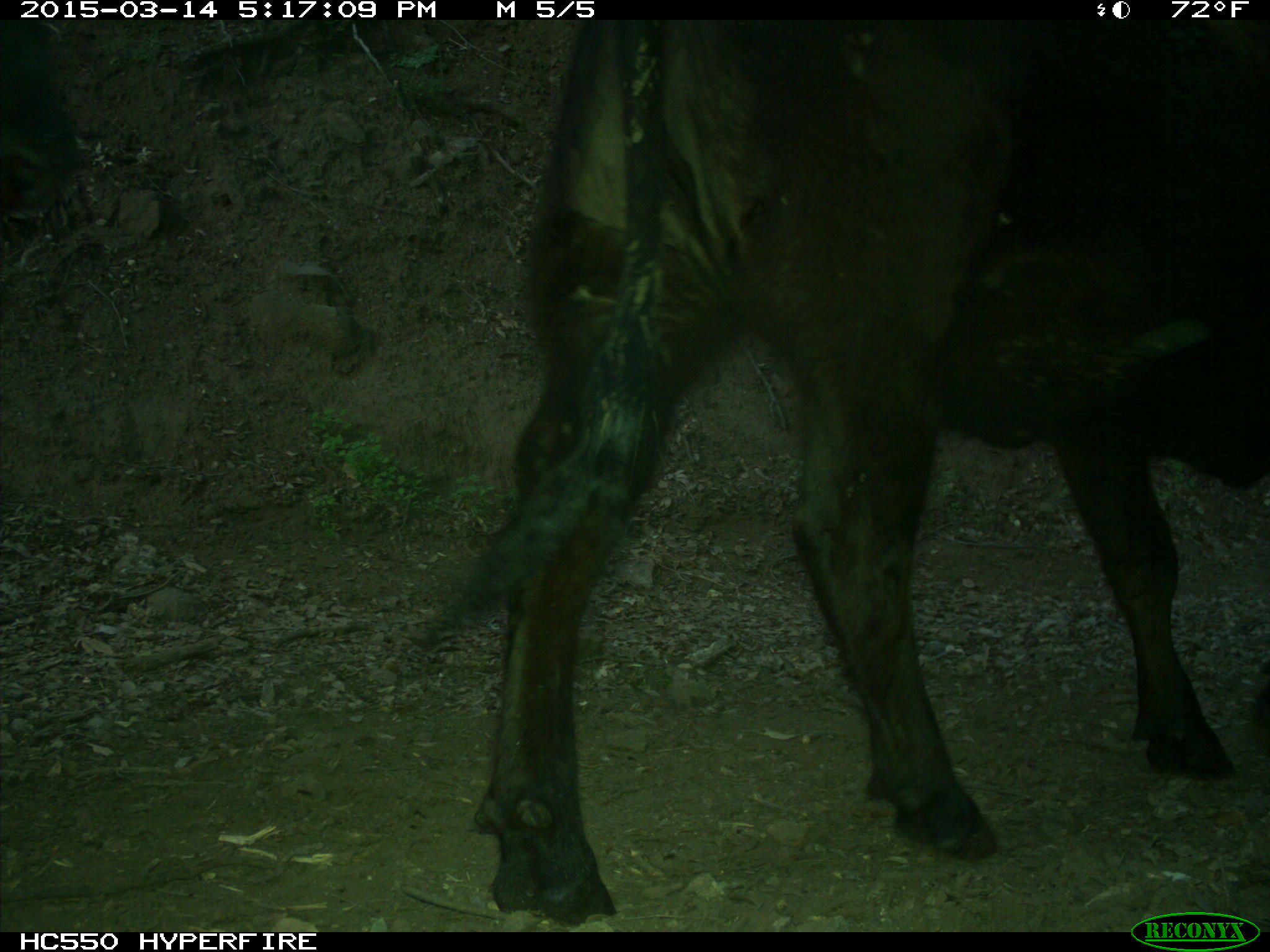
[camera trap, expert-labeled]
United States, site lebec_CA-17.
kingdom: Animalia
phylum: Chordata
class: Mammalia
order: Artiodactyla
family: Bovidae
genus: Bos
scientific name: Bos taurus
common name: domestic cow